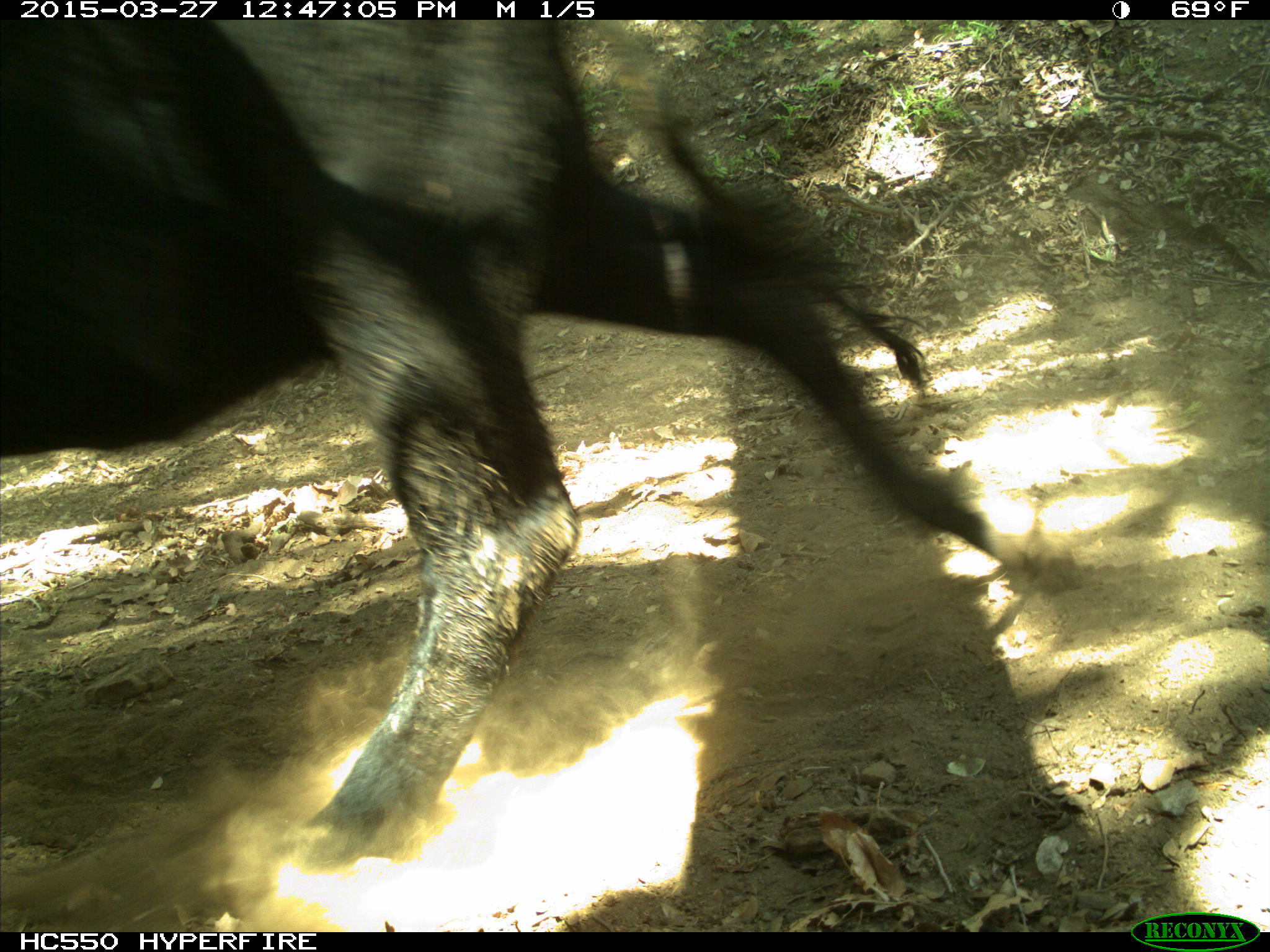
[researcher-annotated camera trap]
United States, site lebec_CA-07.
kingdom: Animalia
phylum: Chordata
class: Mammalia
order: Artiodactyla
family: Bovidae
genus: Bos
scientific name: Bos taurus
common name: domestic cow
Bos taurus (domestic cow).